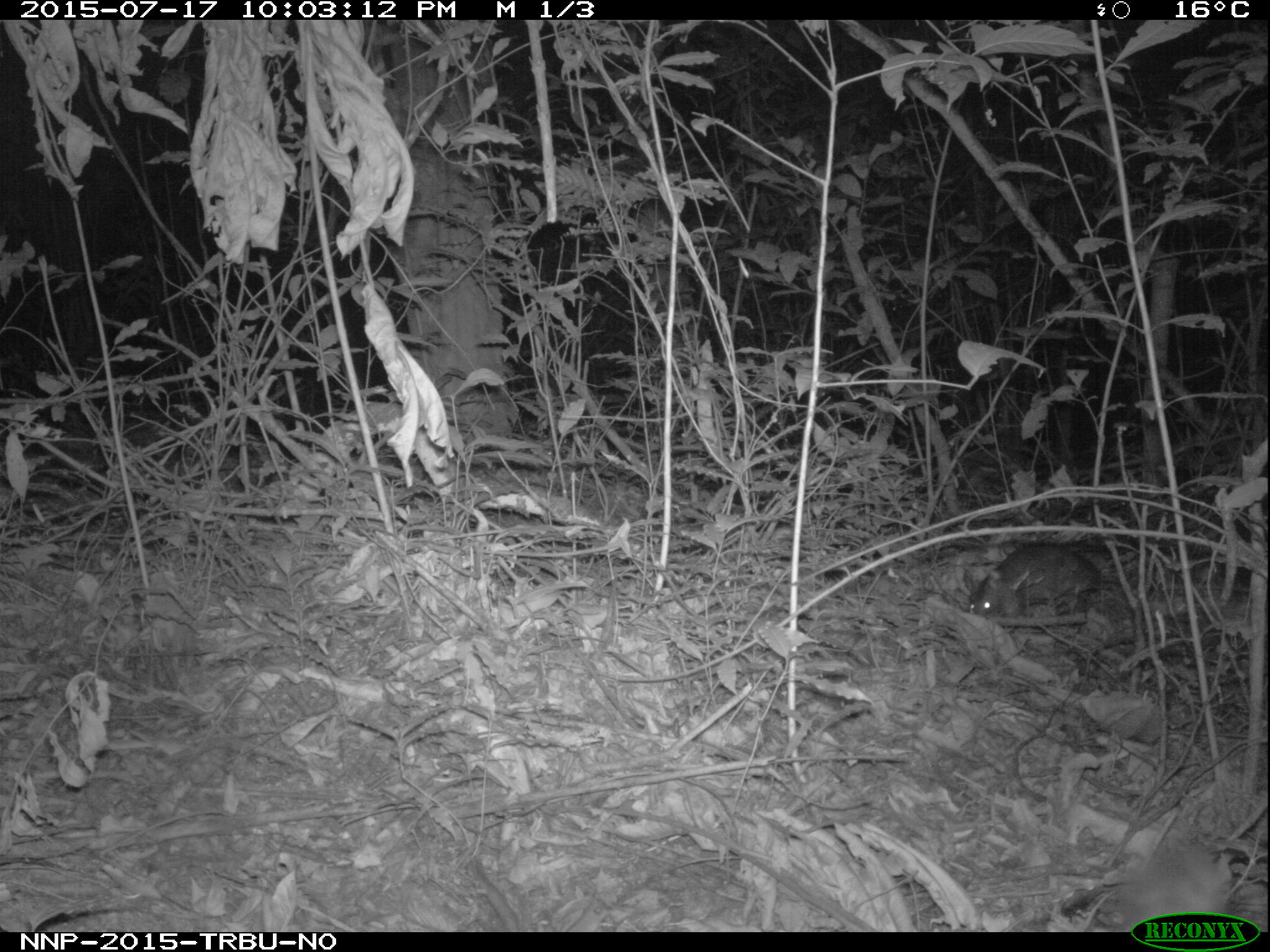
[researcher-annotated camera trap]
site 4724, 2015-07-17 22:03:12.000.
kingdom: Animalia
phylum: Chordata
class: Mammalia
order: Rodentia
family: Nesomyidae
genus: Cricetomys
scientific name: Cricetomys gambianus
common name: african giant pouched rat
Cricetomys gambianus (african giant pouched rat), count 1.